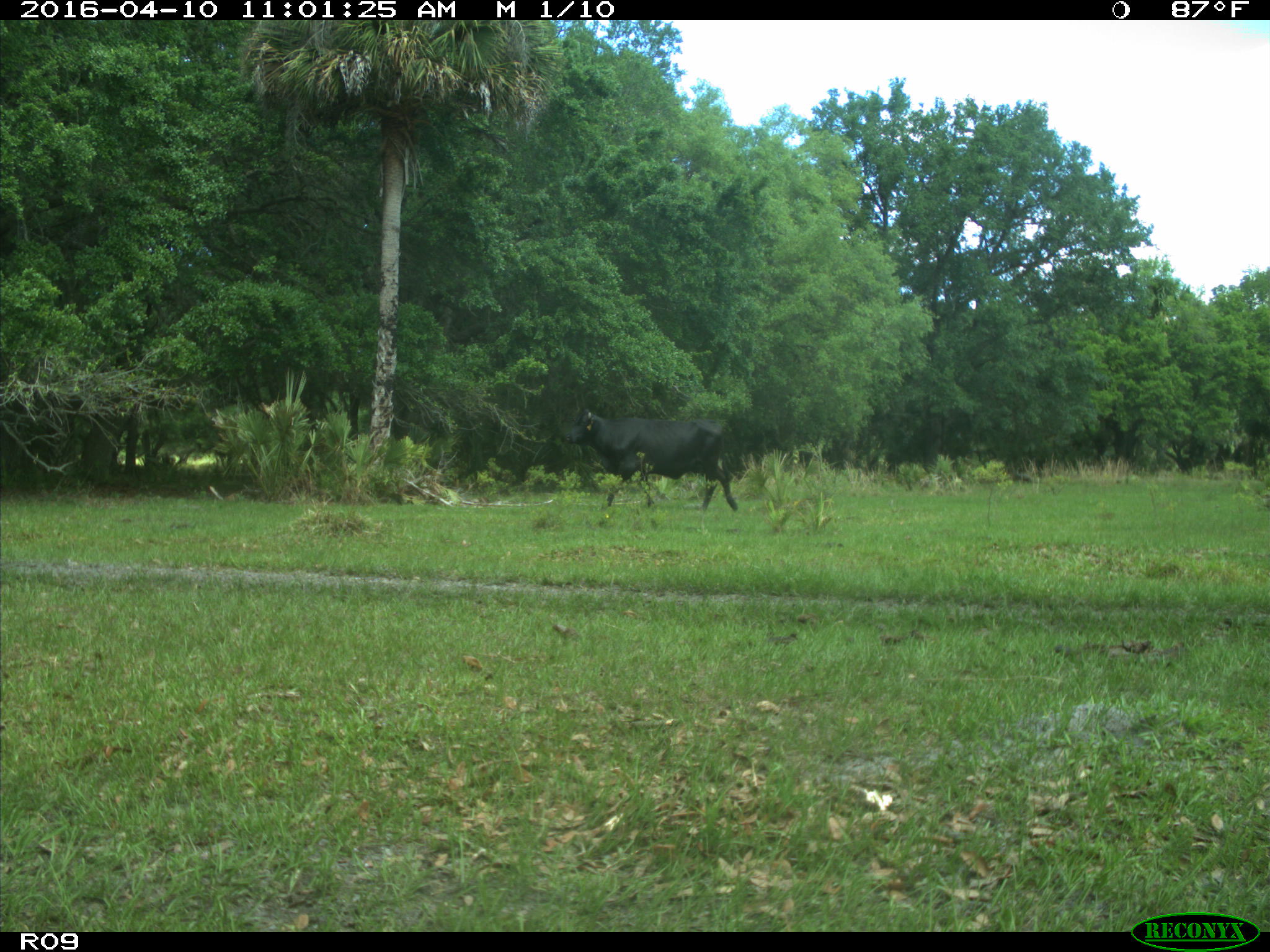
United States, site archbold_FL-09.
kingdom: Animalia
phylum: Chordata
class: Mammalia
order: Artiodactyla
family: Bovidae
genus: Bos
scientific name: Bos taurus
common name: domestic cow